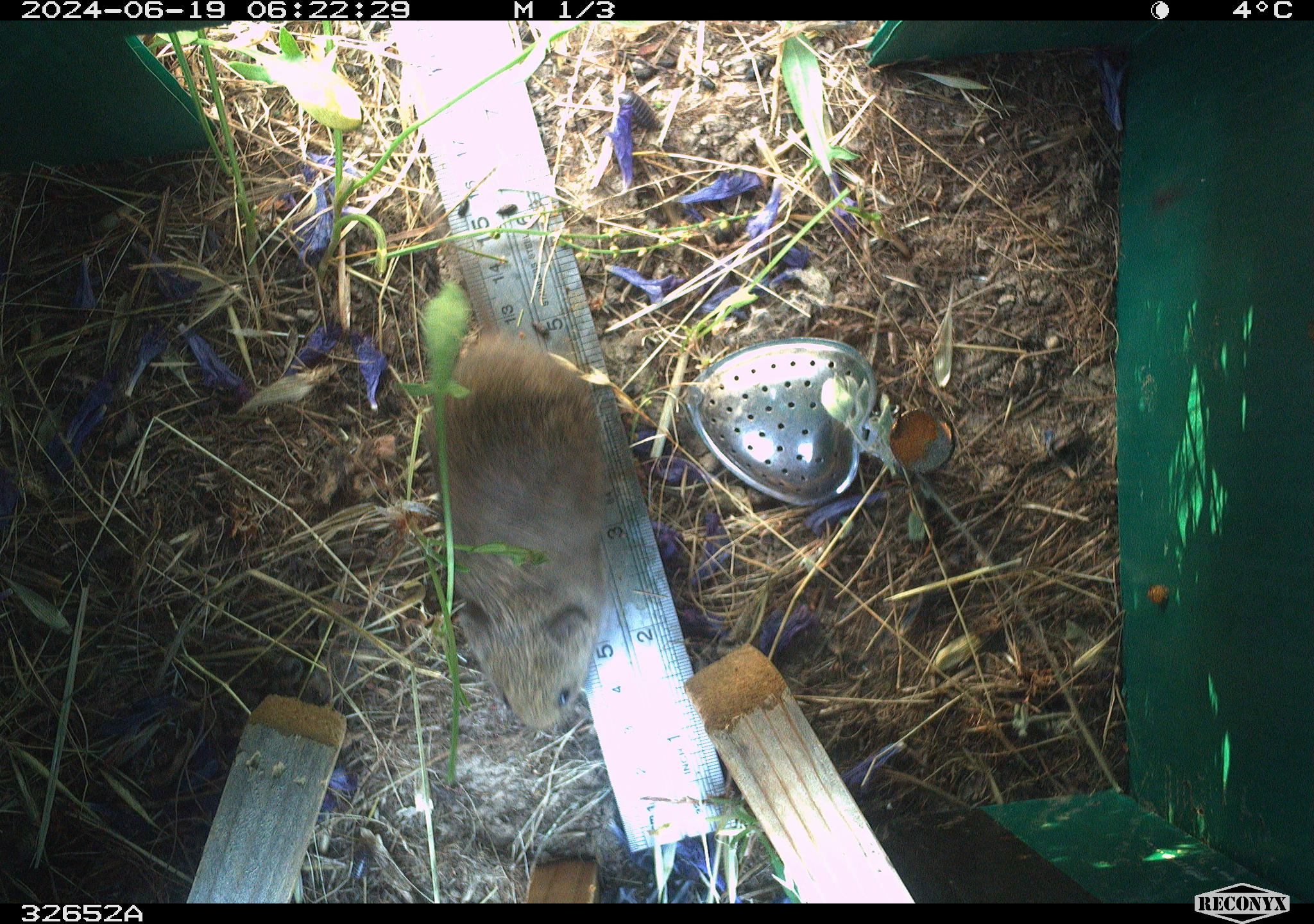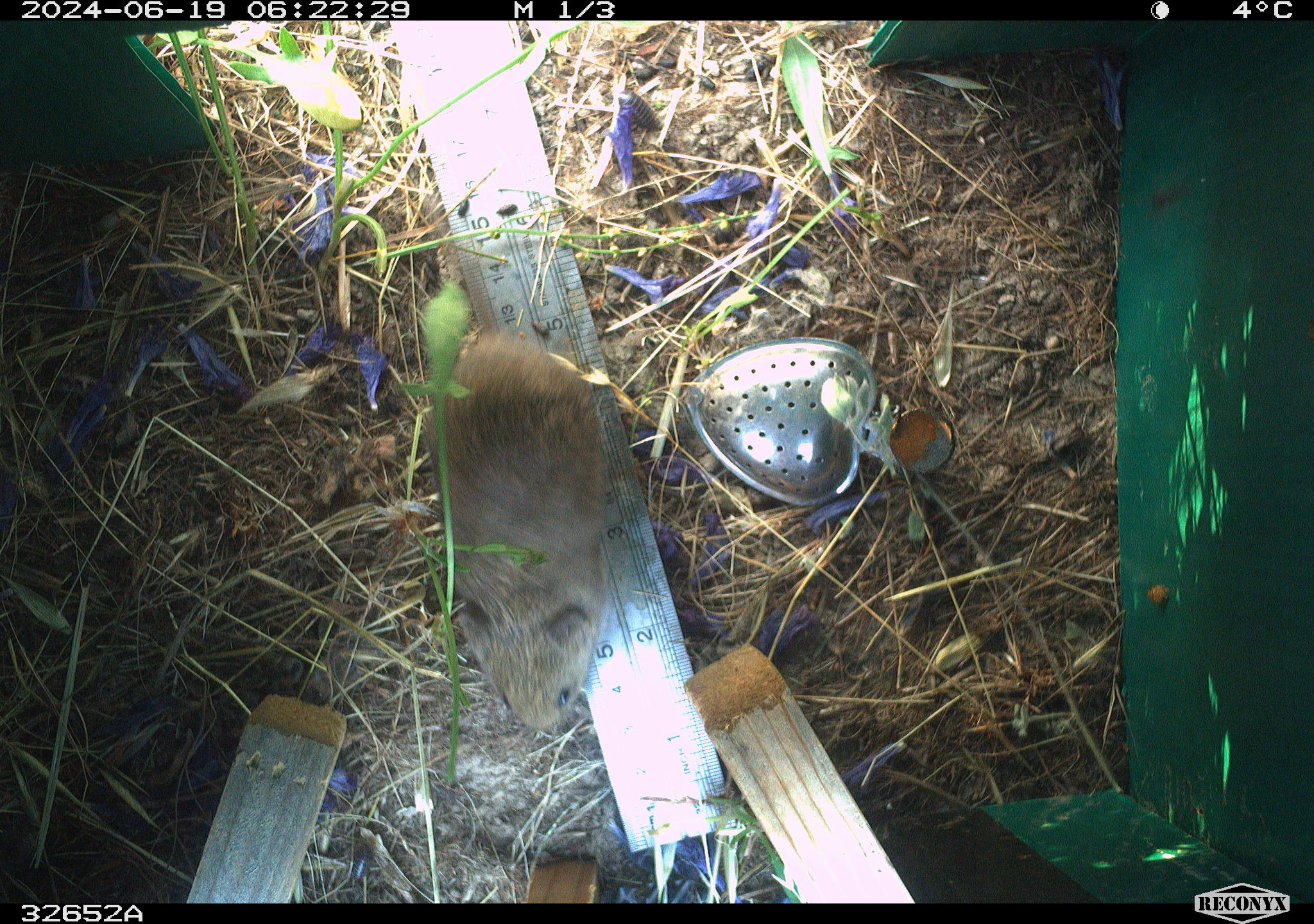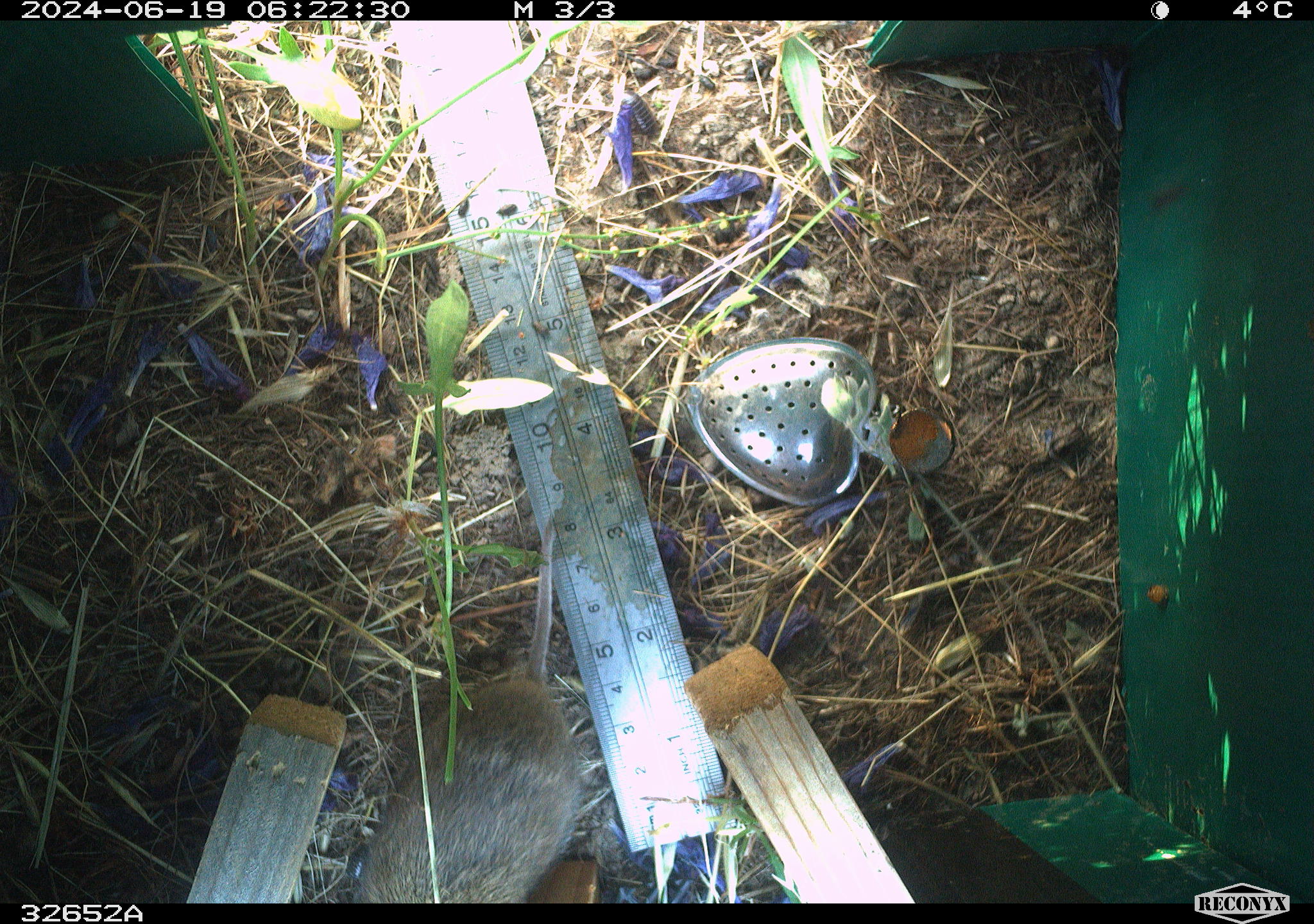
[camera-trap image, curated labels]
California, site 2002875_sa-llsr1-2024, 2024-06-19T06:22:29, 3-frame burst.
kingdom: Animalia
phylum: Chordata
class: Mammalia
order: Rodentia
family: Cricetidae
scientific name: Arvicolinae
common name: voles, lemmings, and muskrats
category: arvicolinae subfamily